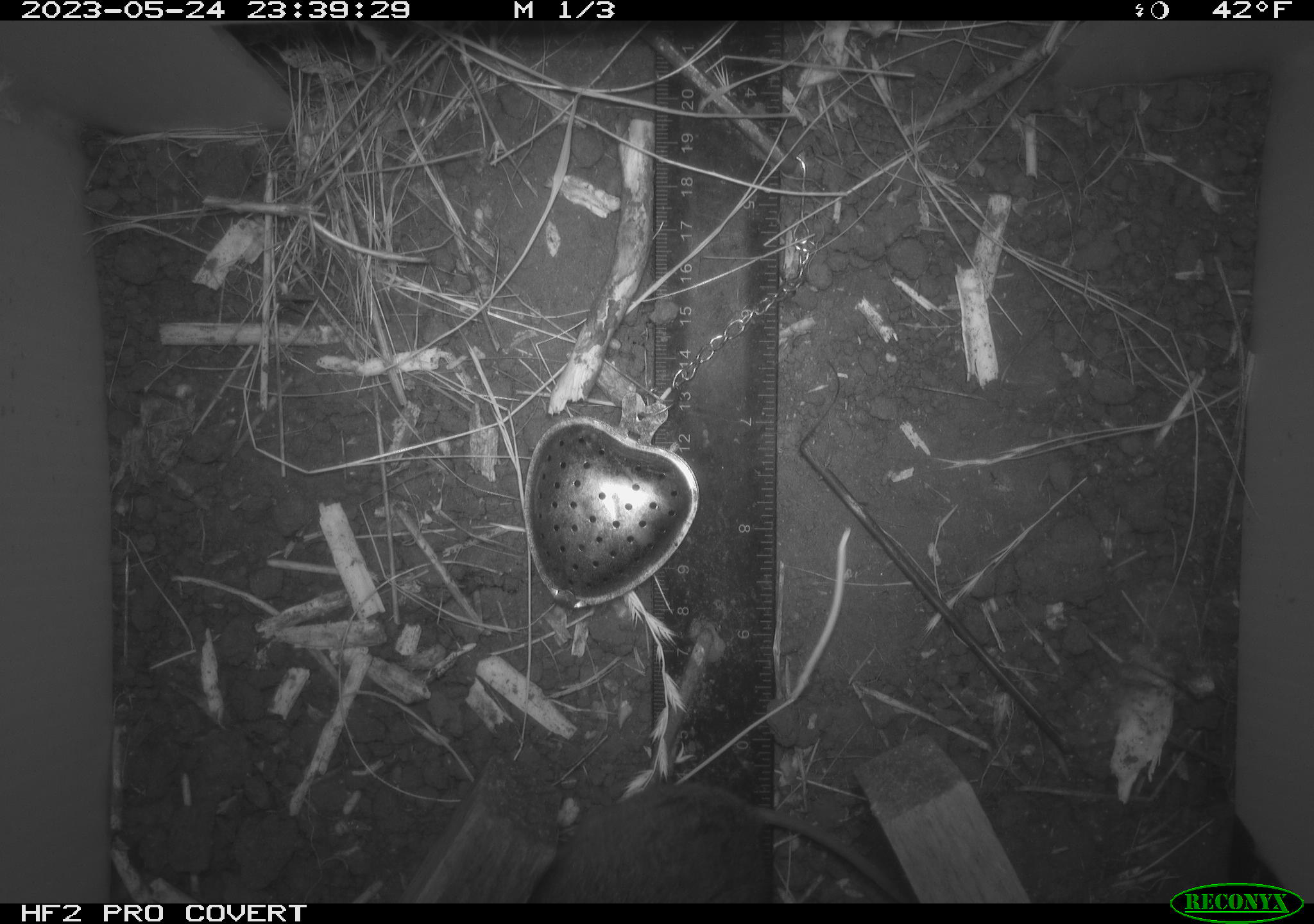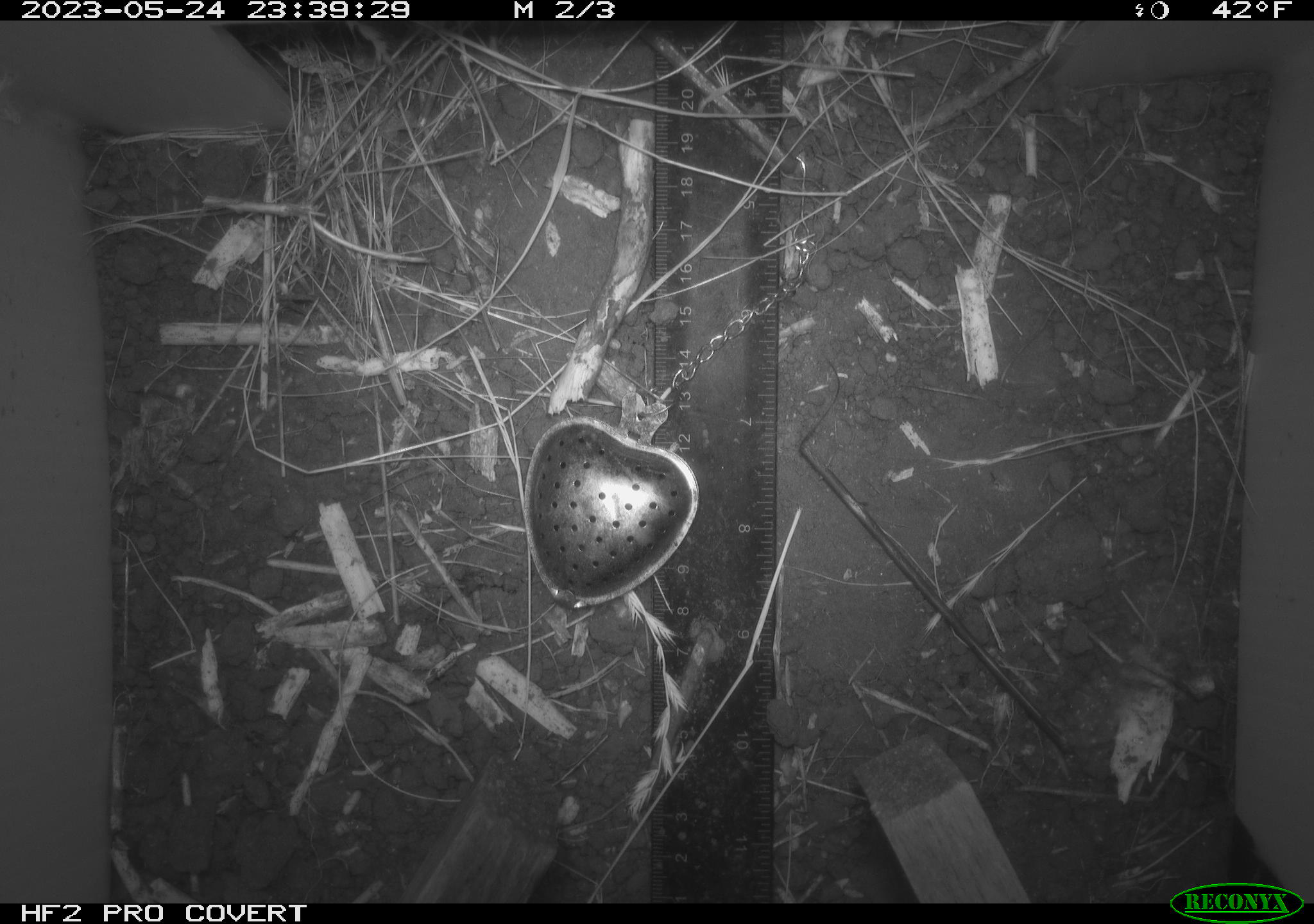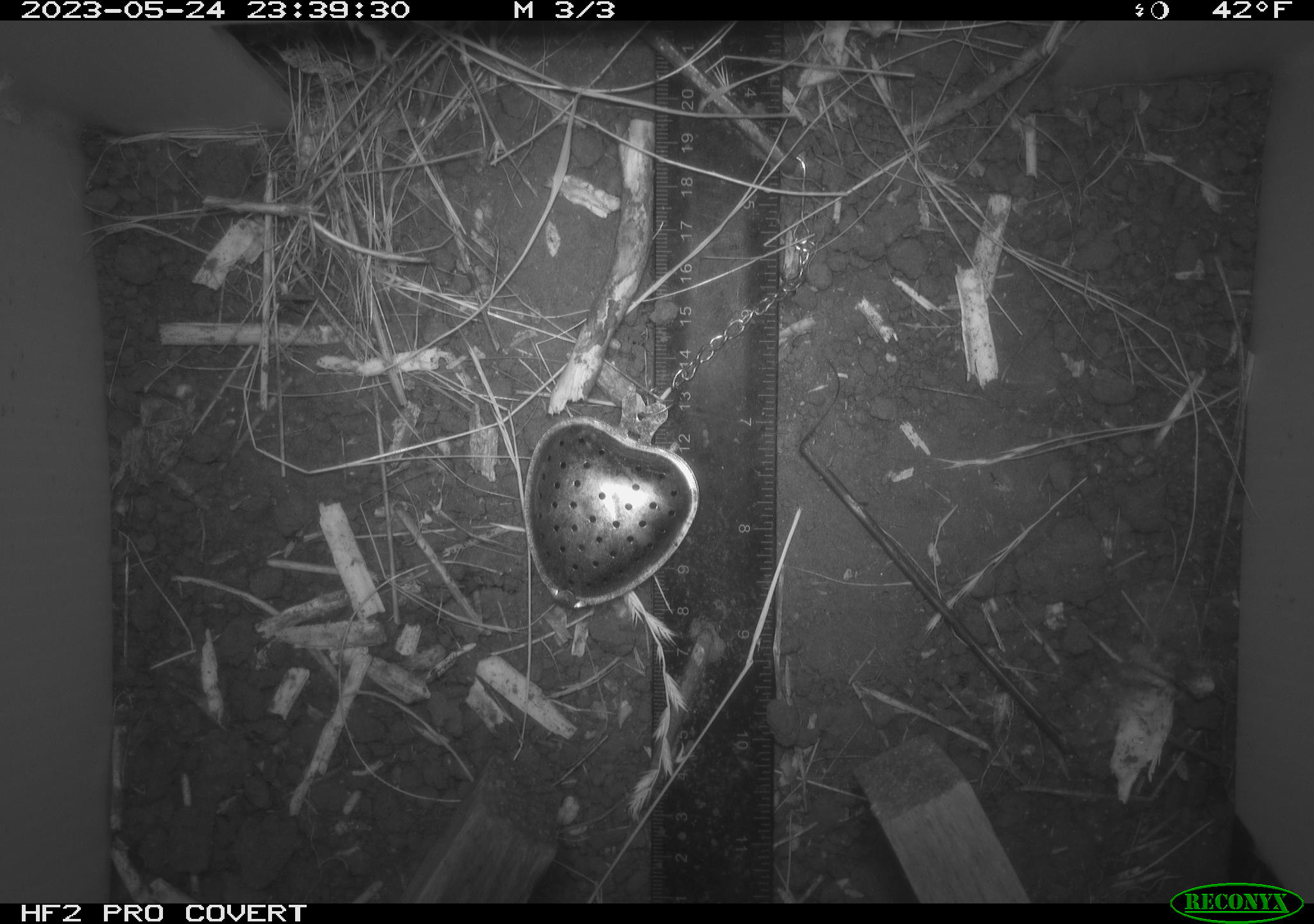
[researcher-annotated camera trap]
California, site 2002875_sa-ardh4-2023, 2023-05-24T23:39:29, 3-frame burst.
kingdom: Animalia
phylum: Chordata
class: Mammalia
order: Rodentia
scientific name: Rodentia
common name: mouse species